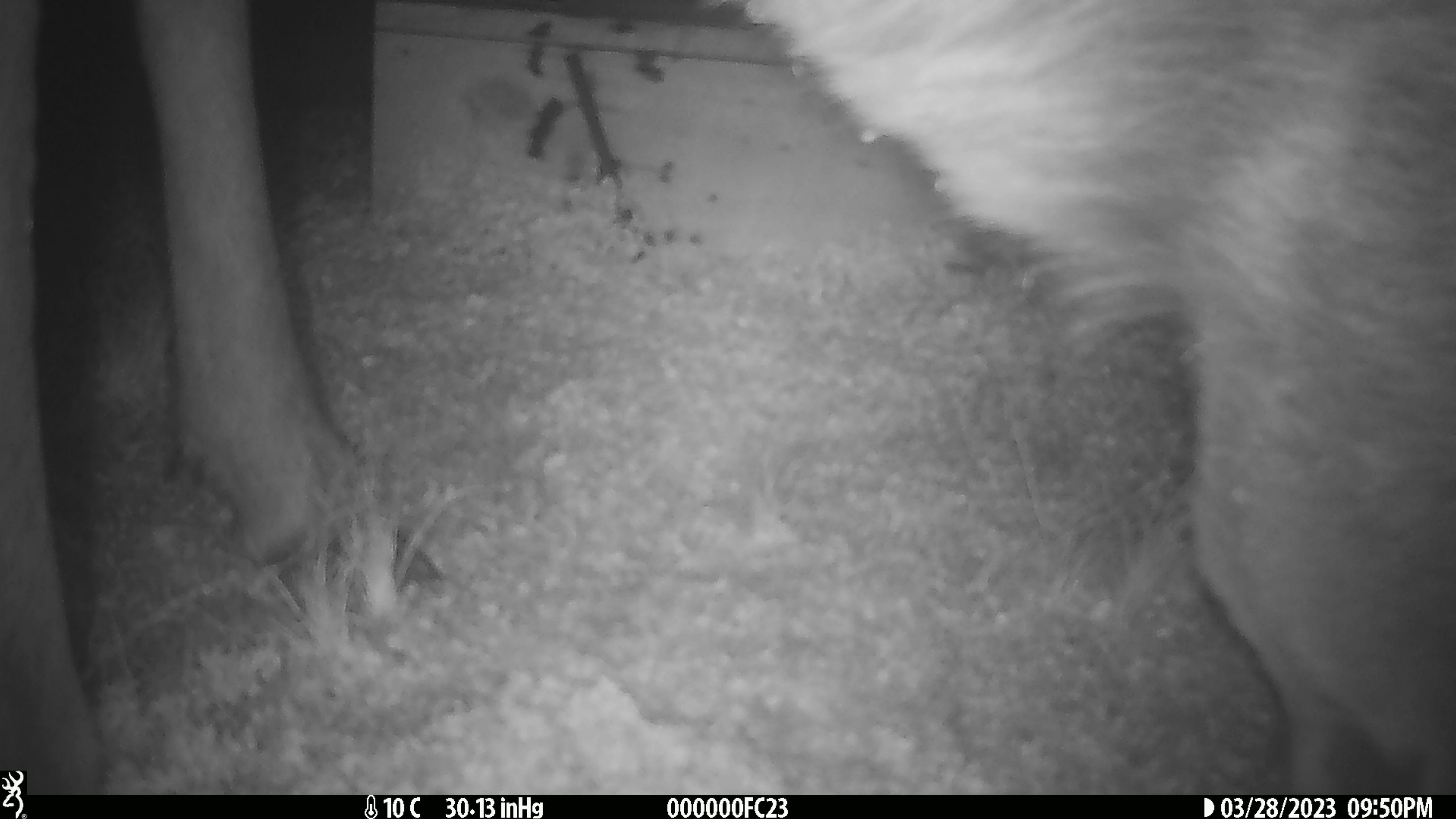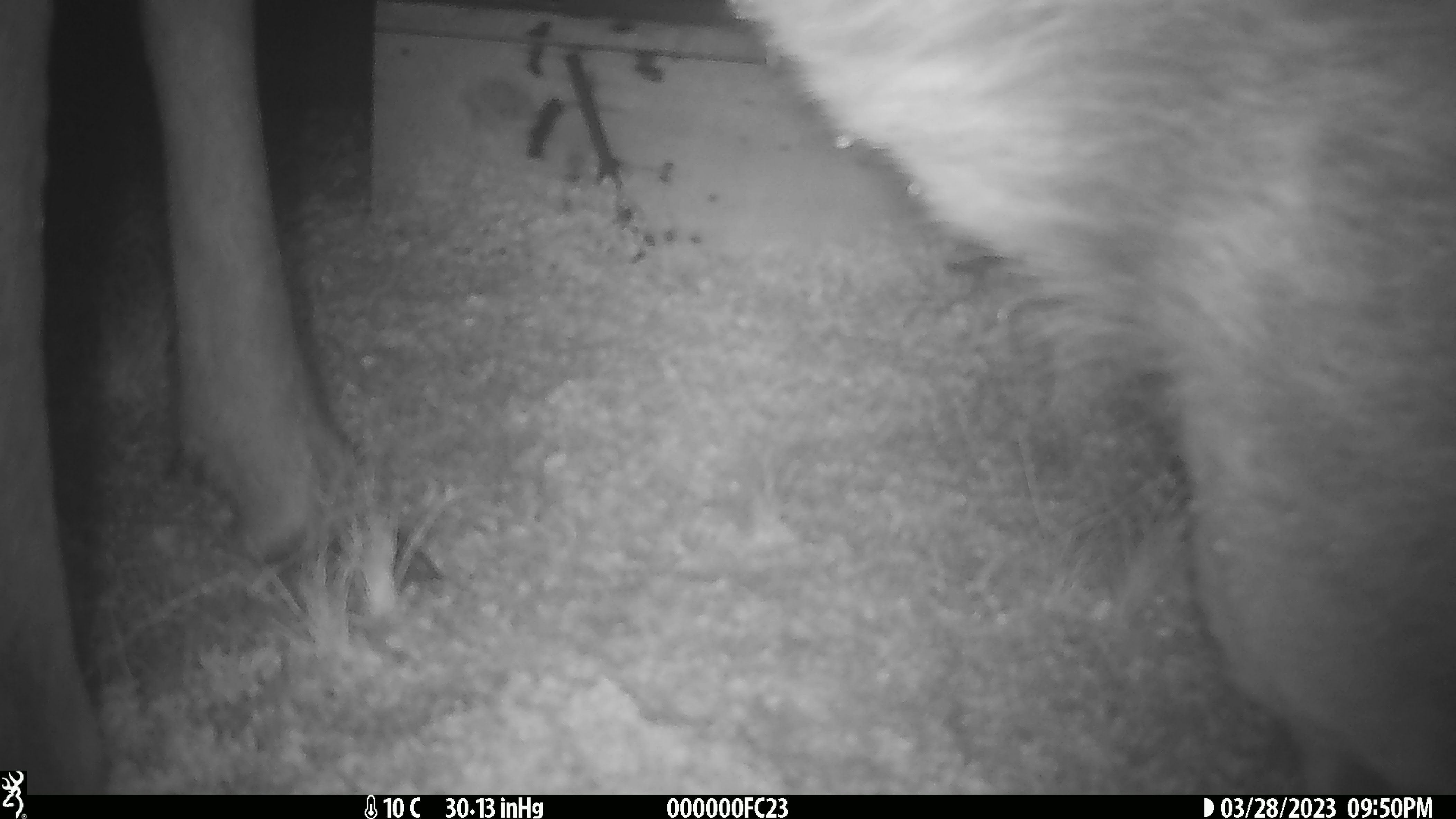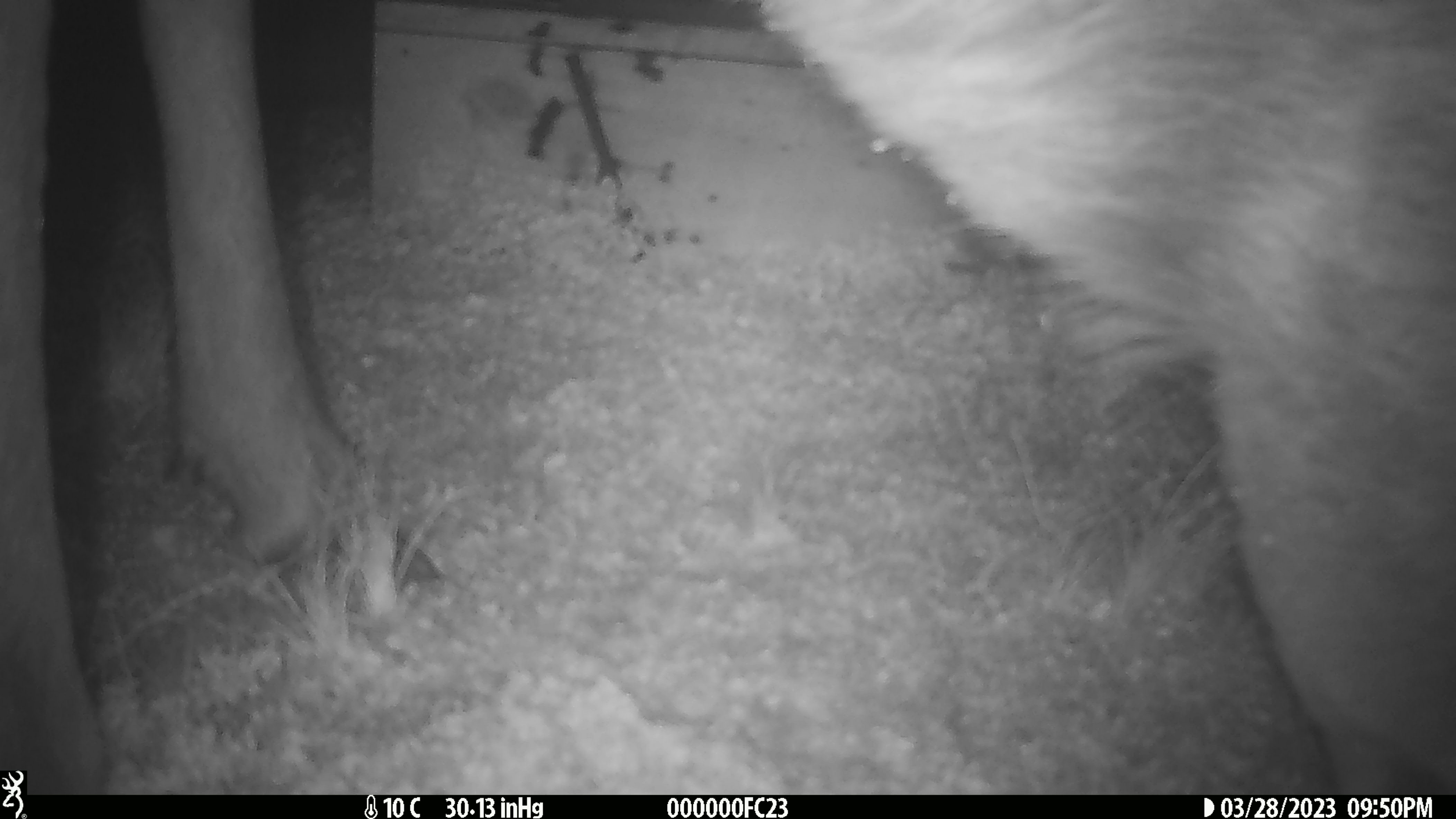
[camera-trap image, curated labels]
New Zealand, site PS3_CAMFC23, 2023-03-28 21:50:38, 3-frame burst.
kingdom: Animalia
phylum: Chordata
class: Mammalia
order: Artiodactyla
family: Cervidae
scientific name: Cervidae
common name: deer